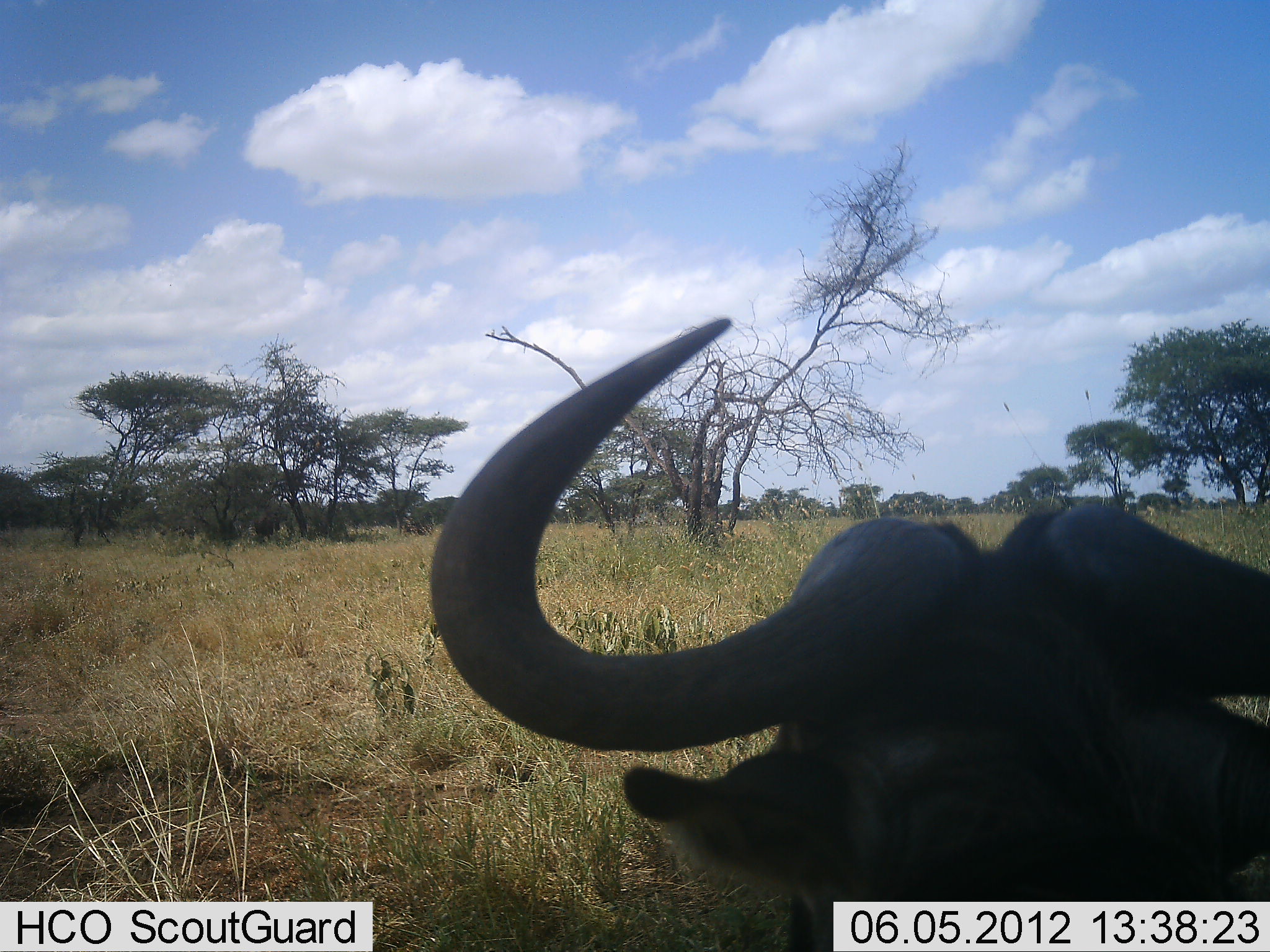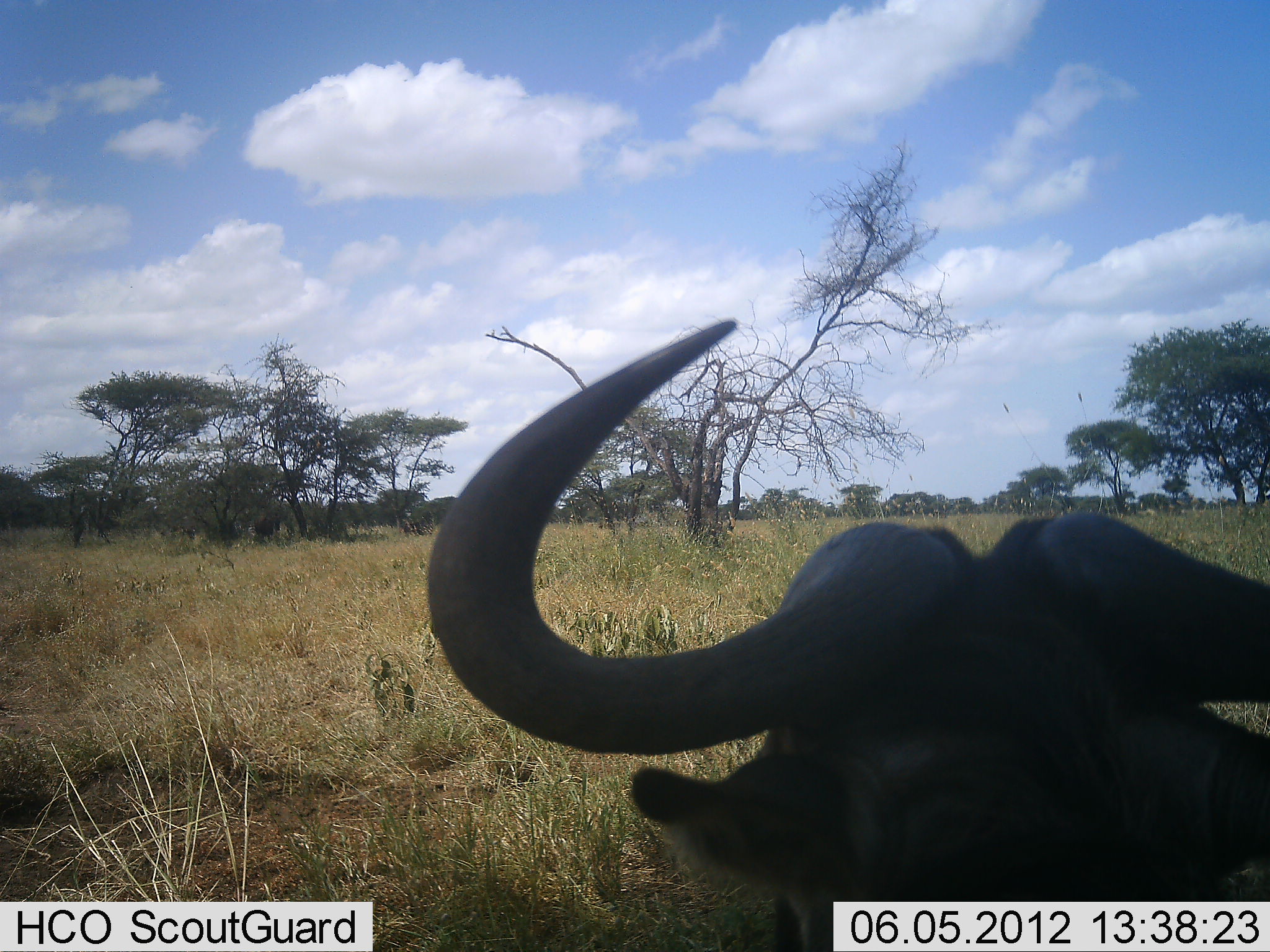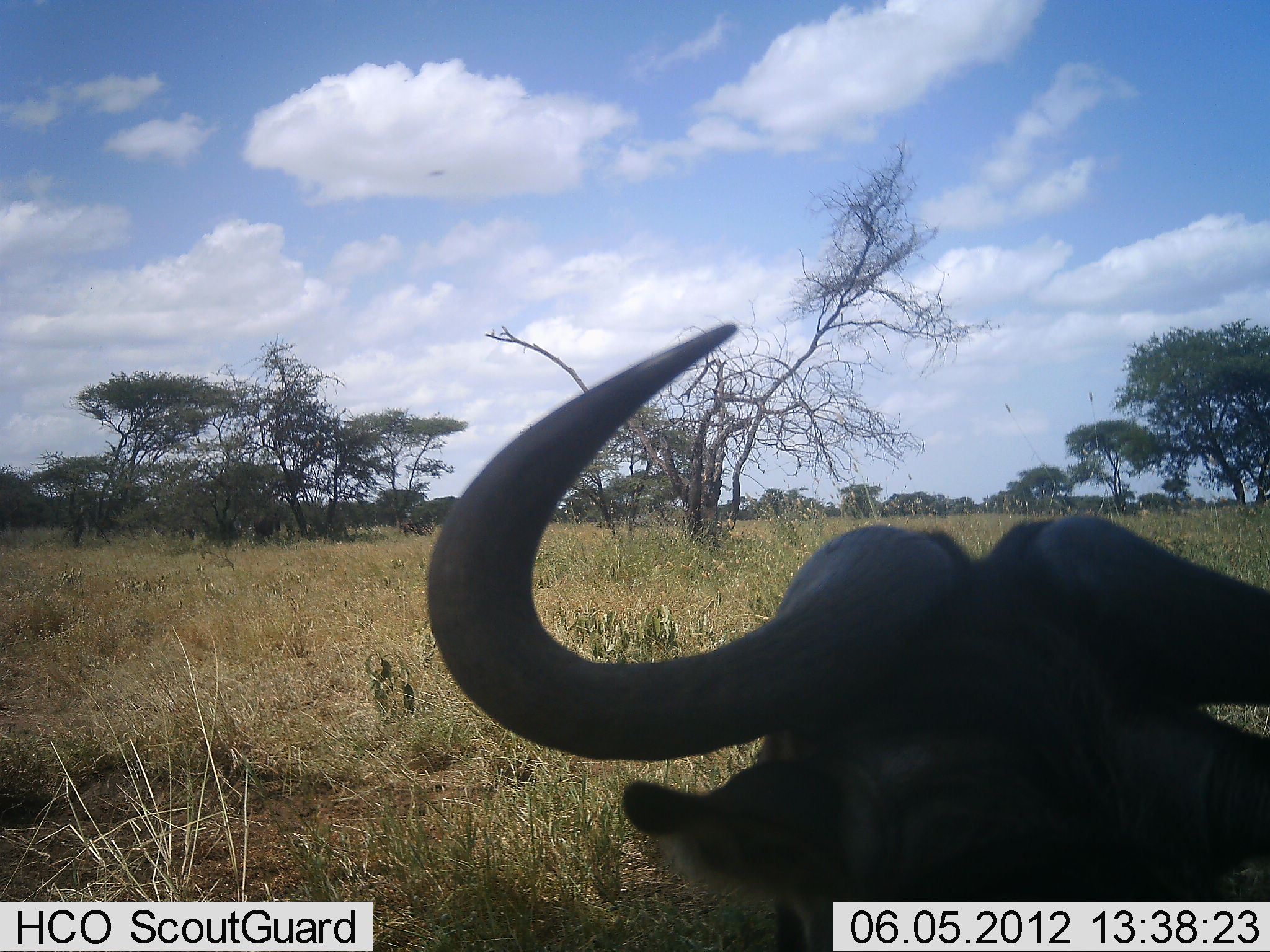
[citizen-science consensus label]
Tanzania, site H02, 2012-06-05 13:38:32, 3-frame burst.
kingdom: Animalia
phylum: Chordata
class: Mammalia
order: Artiodactyla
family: Bovidae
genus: Connochaetes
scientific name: Connochaetes taurinus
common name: blue wildebeest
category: wildebeest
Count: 1.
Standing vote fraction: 50%.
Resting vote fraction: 60%.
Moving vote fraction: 0%.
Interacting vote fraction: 0%.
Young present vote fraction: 0%.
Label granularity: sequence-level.